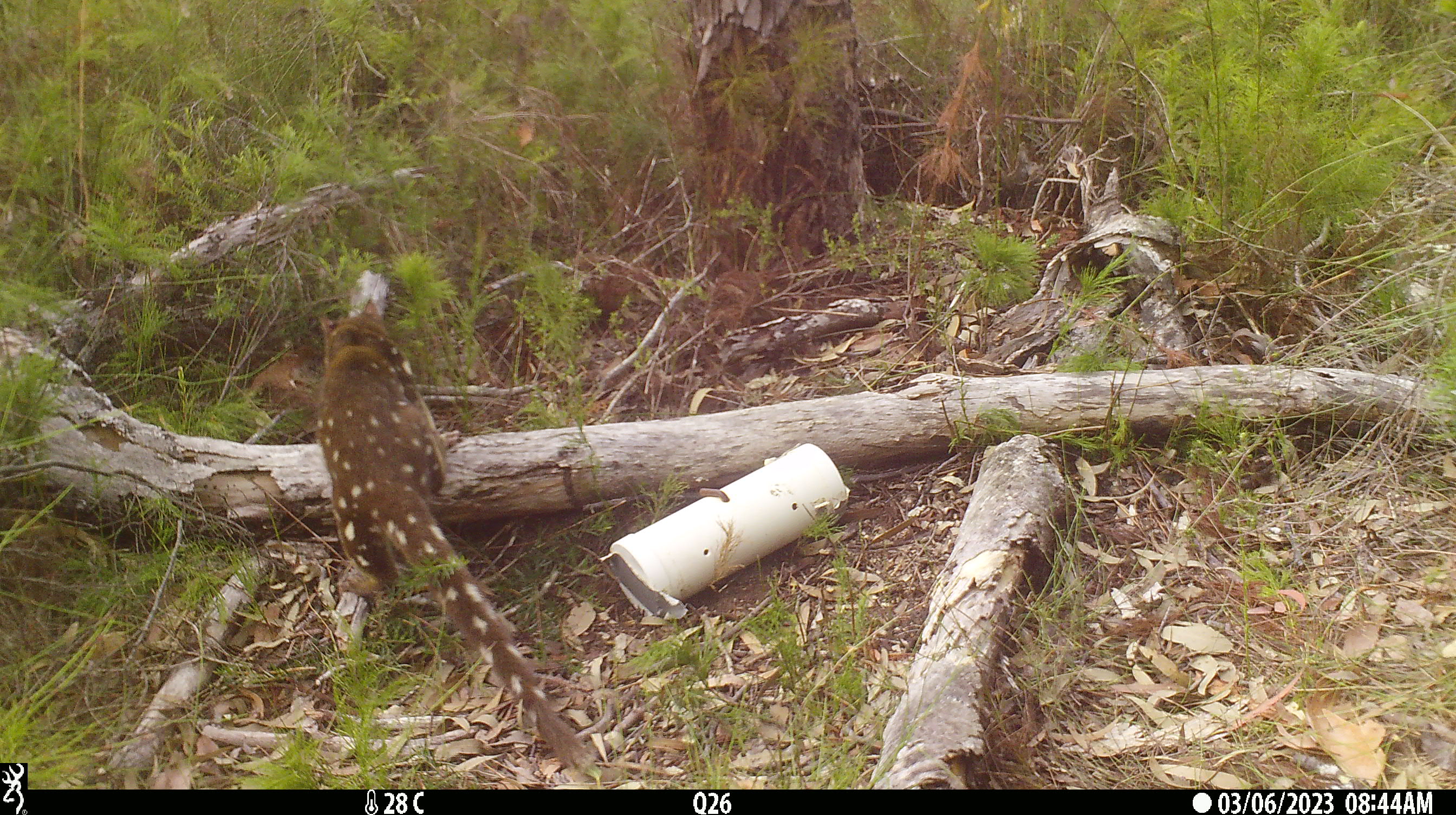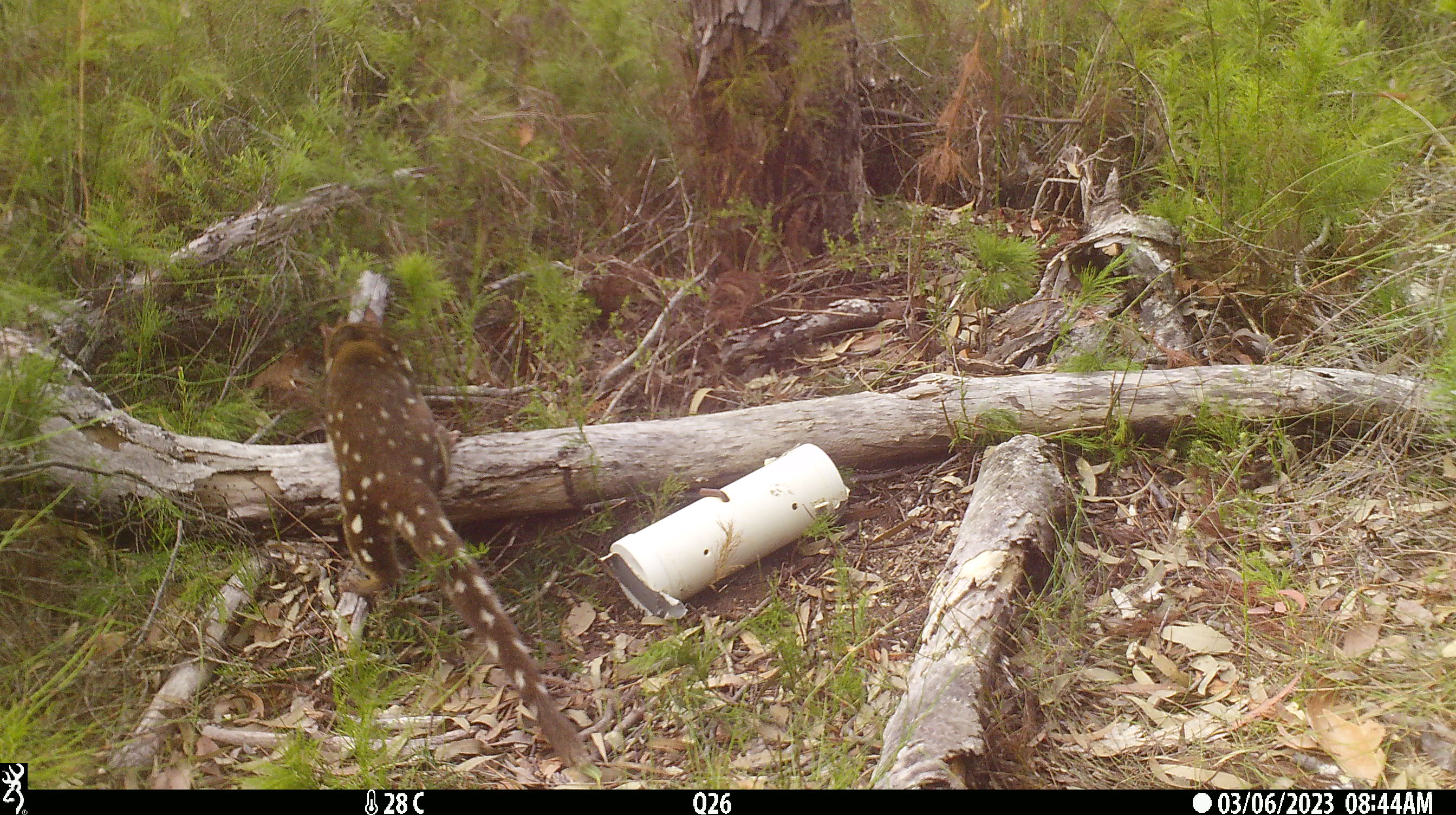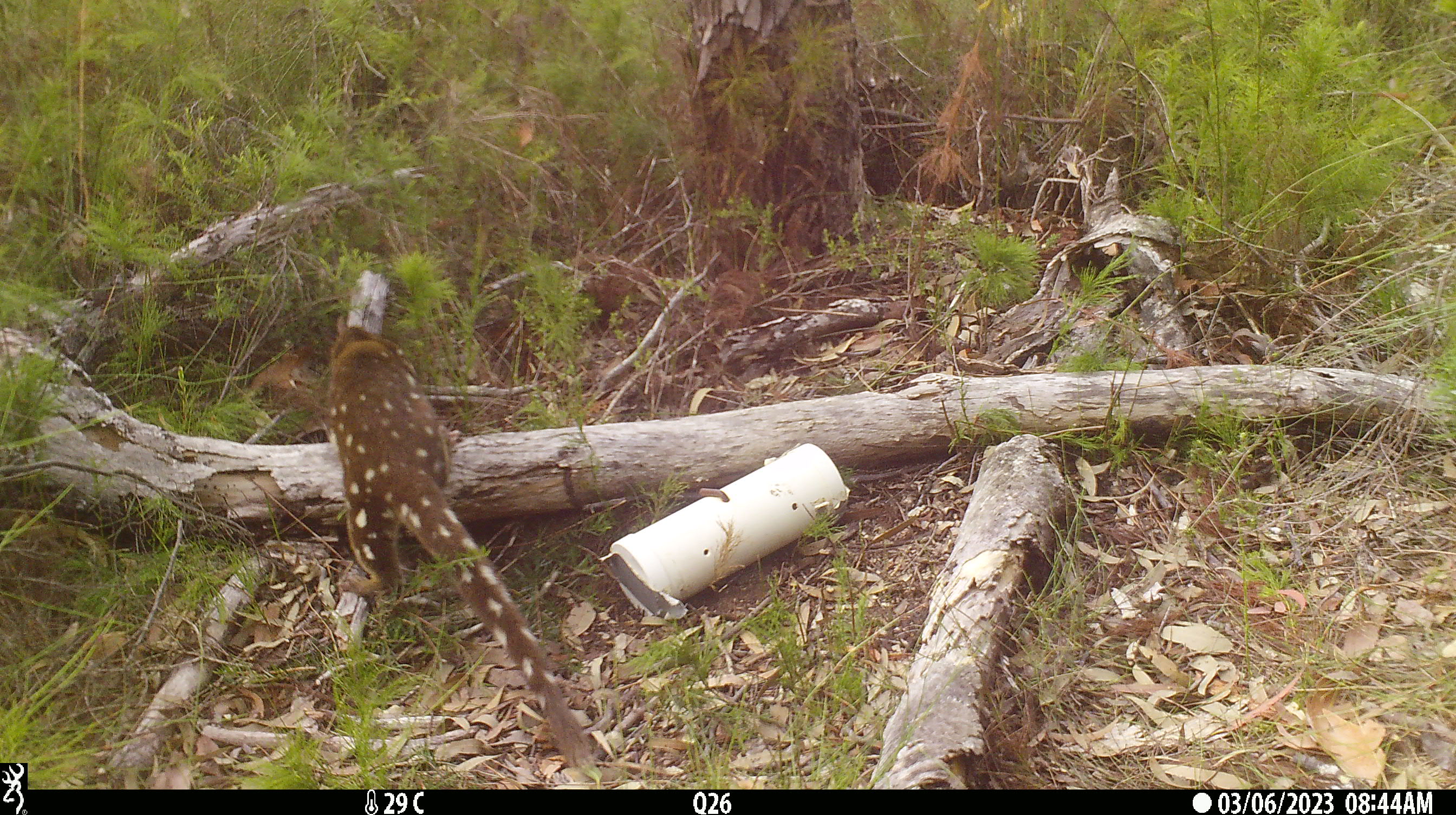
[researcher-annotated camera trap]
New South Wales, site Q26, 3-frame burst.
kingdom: Animalia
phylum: Chordata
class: Mammalia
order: Dasyuromorphia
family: Dasyuridae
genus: Dasyurus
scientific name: Dasyurus maculatus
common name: spotted-tailed quoll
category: quoll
Quoll (spotted-tailed quoll) (Dasyurus maculatus).